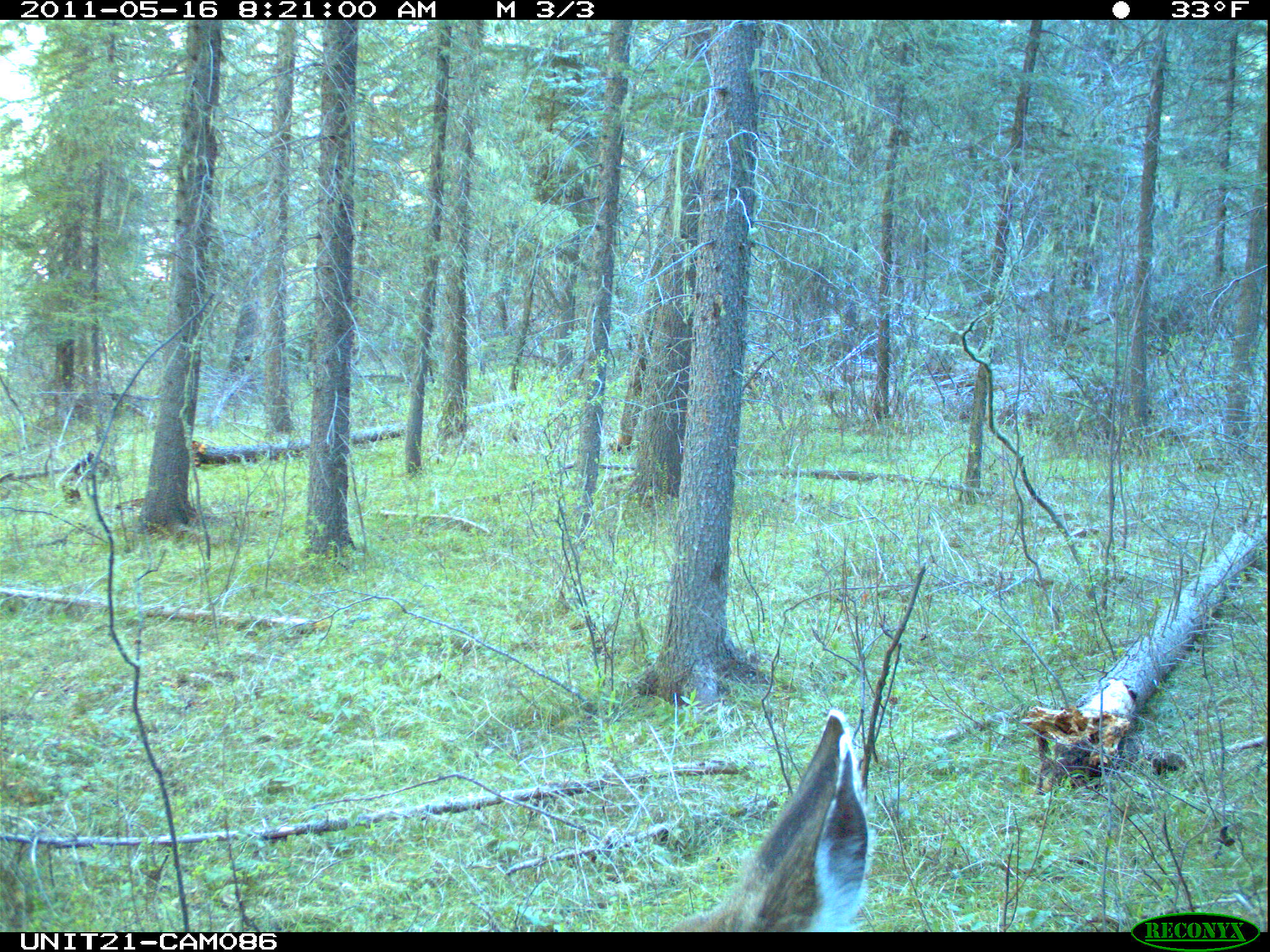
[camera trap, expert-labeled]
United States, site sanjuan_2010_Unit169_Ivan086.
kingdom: Animalia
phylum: Chordata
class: Mammalia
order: Artiodactyla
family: Cervidae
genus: Odocoileus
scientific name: Odocoileus hemionus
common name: mule deer